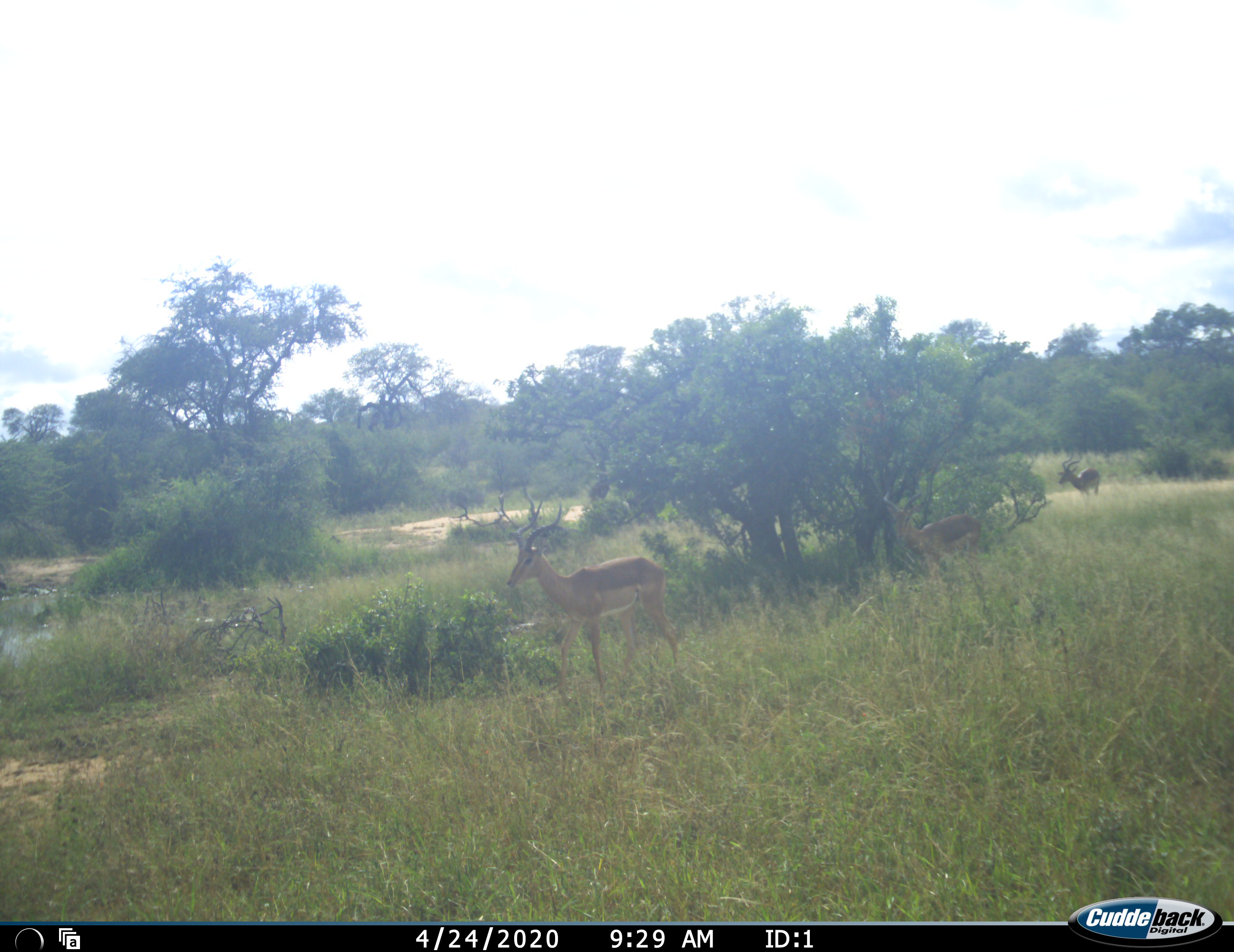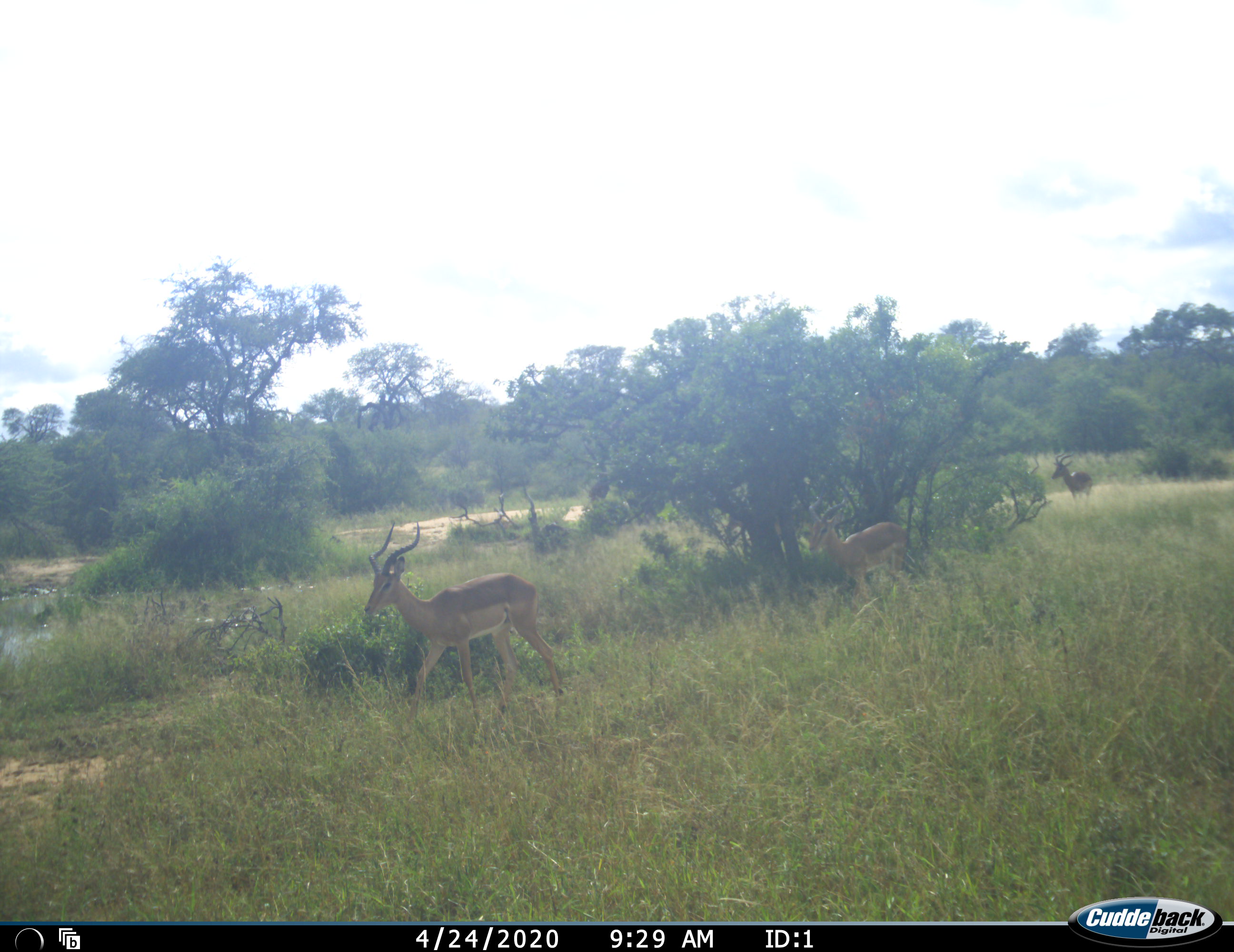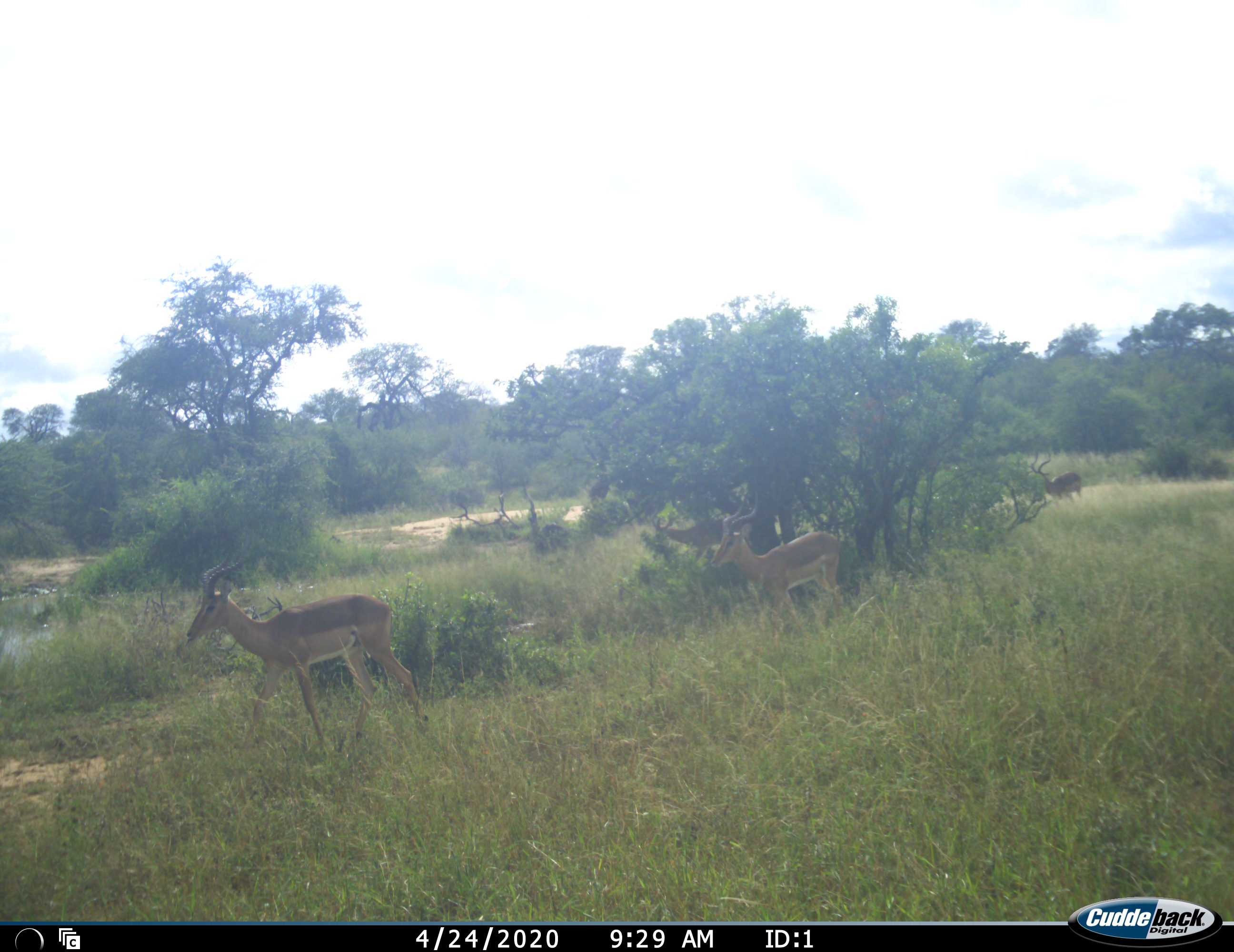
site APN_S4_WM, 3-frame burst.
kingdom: Animalia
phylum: Chordata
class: Mammalia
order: Artiodactyla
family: Bovidae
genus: Aepyceros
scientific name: Aepyceros melampus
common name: impala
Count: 4.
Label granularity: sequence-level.